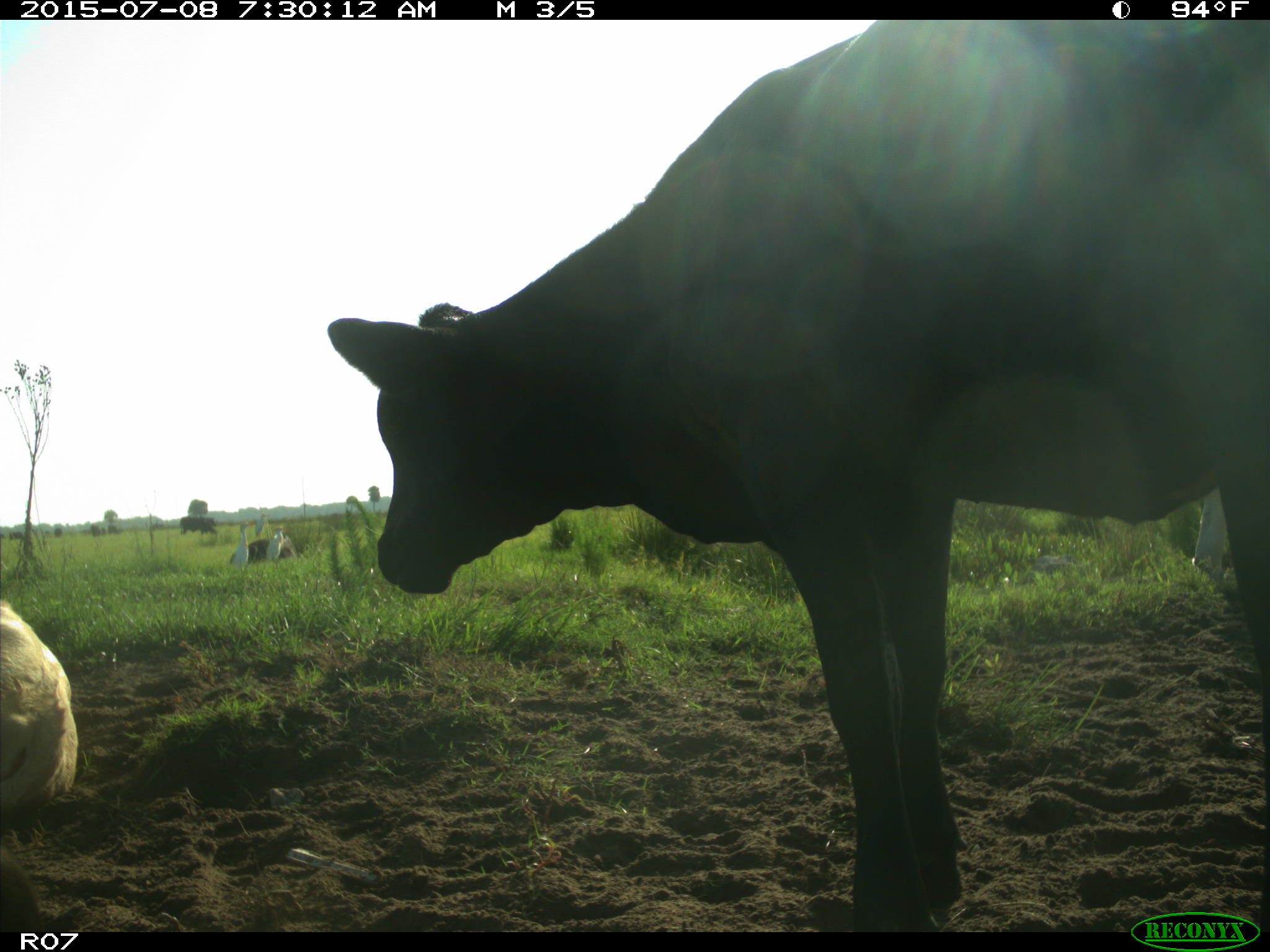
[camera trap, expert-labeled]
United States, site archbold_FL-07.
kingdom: Animalia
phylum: Chordata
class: Mammalia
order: Artiodactyla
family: Bovidae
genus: Bos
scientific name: Bos taurus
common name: domestic cow